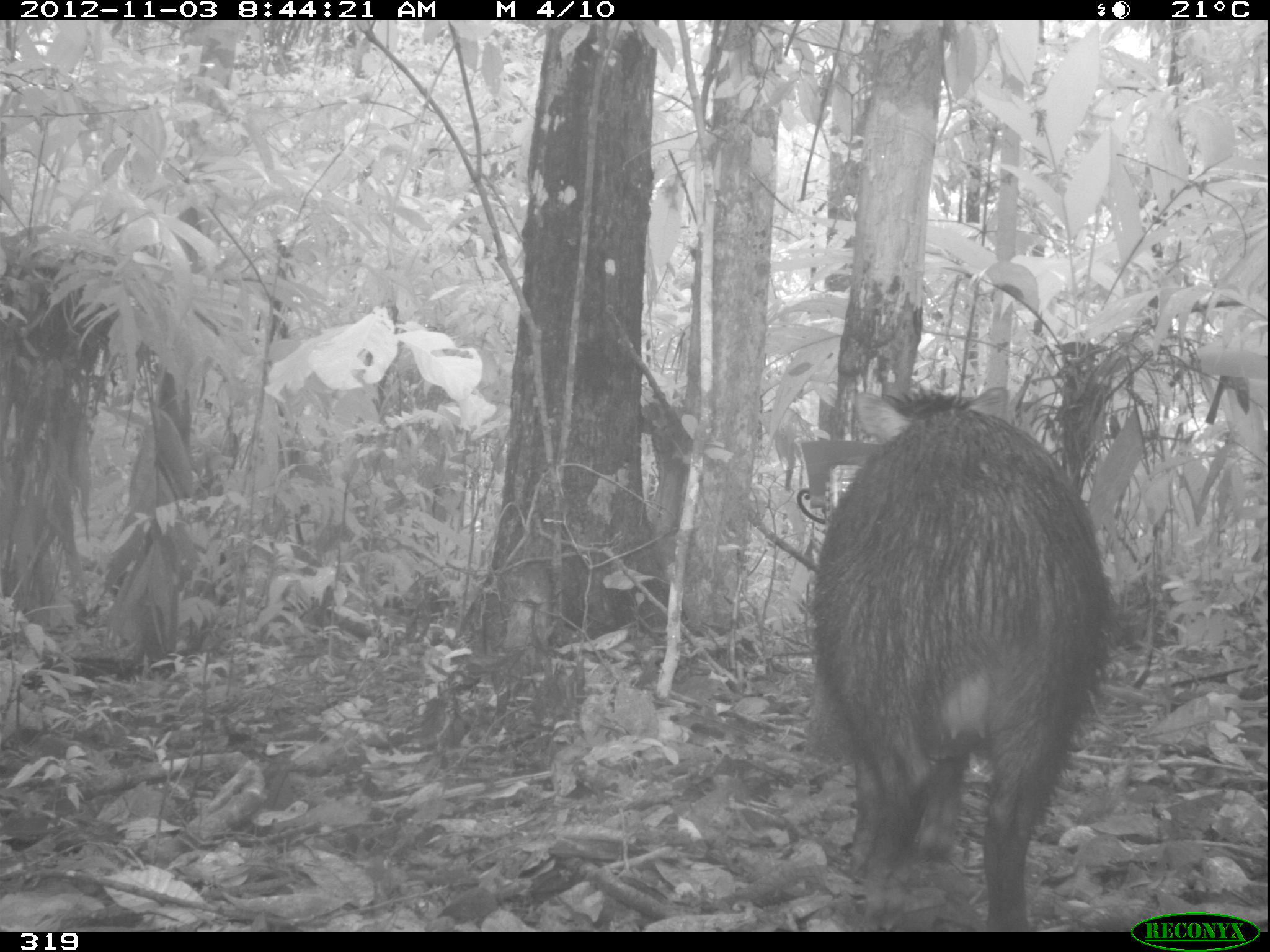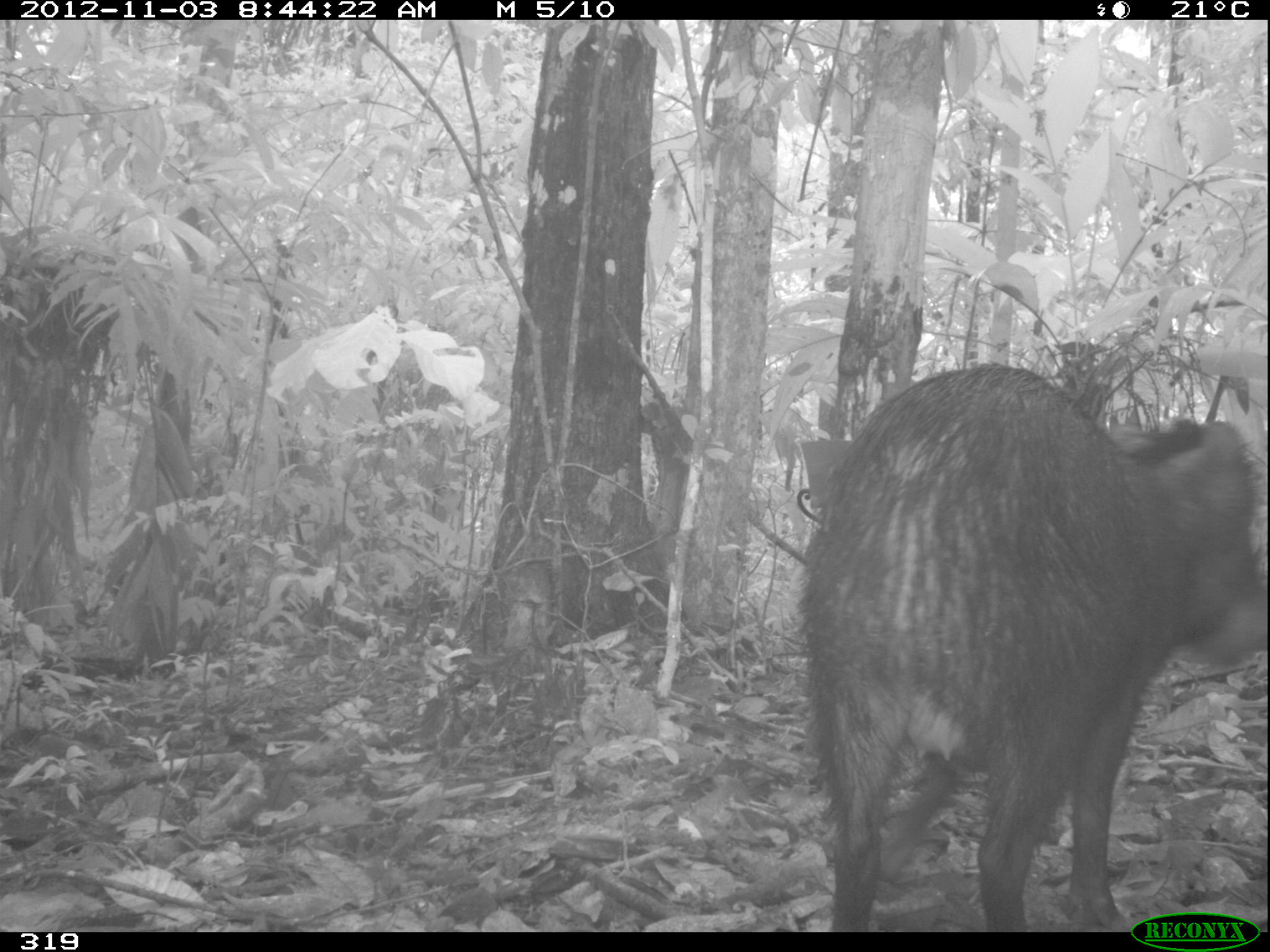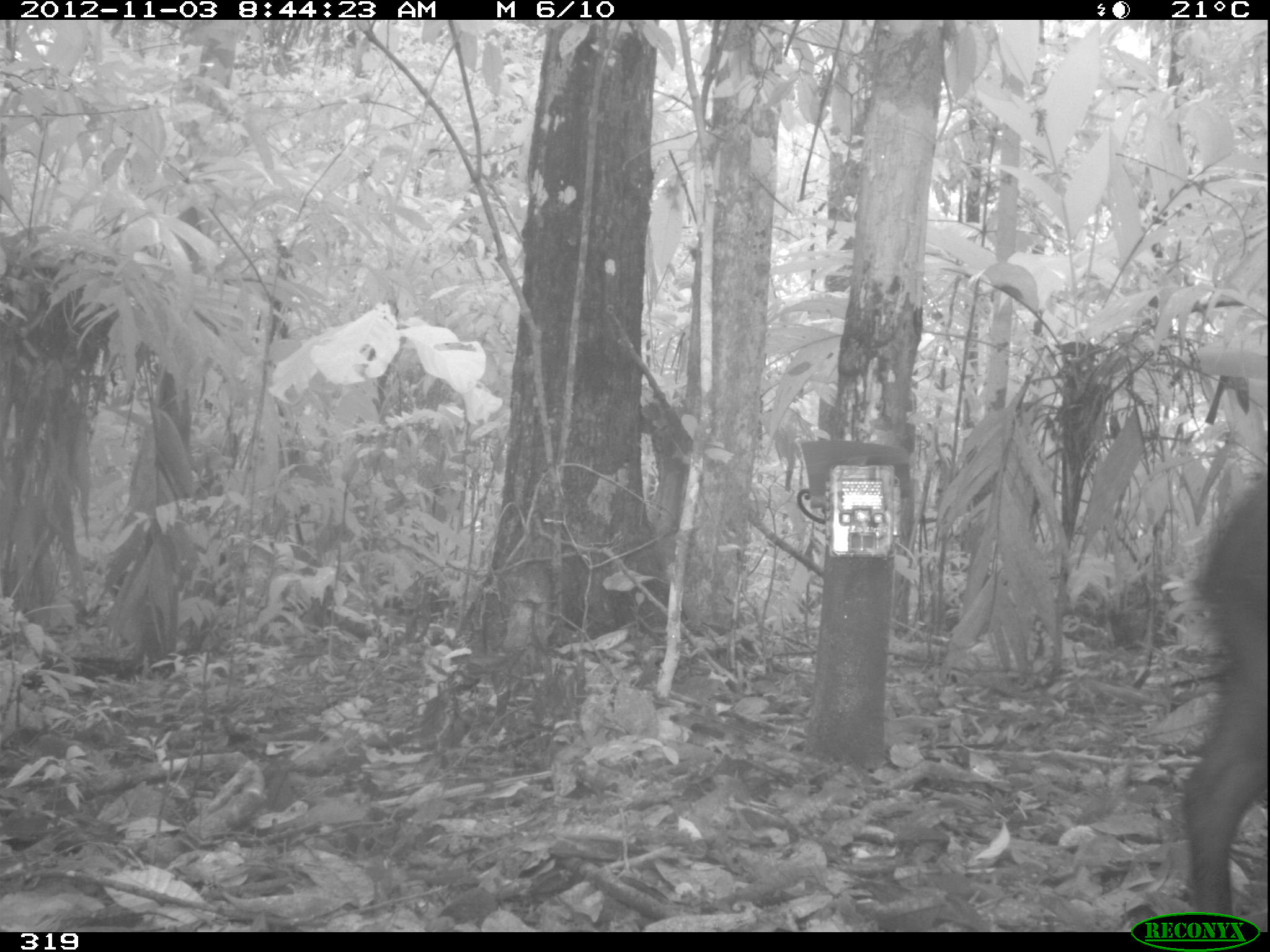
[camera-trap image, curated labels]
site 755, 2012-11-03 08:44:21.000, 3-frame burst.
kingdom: Animalia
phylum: Chordata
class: Mammalia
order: Artiodactyla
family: Tayassuidae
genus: Tayassu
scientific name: Tayassu pecari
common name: white-lipped peccary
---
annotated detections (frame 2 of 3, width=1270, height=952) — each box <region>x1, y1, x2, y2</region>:
tayassu pecari: <region>791, 359, 1269, 932</region>